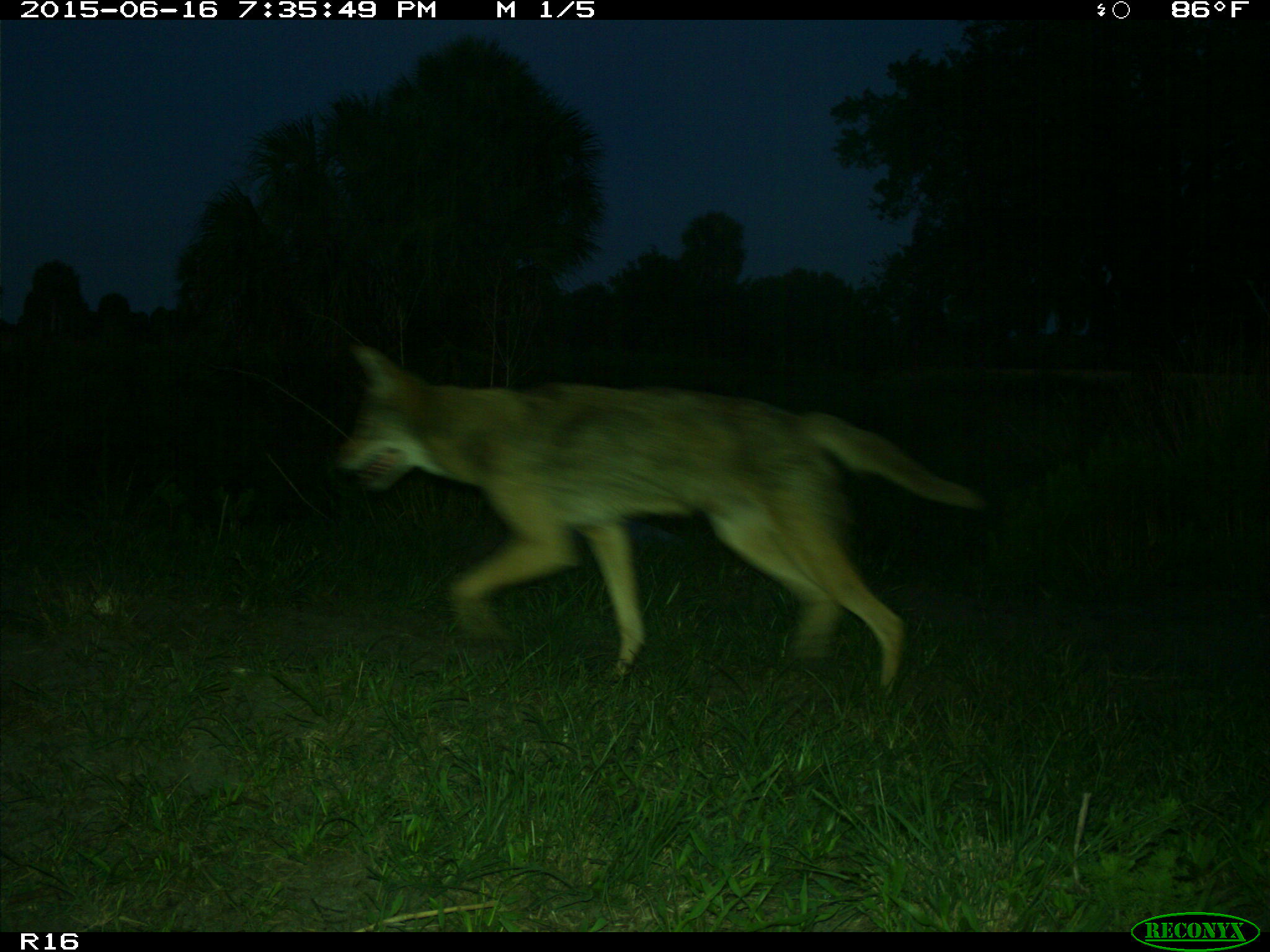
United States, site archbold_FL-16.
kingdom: Animalia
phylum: Chordata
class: Mammalia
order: Carnivora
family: Canidae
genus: Canis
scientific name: Canis latrans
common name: coyote